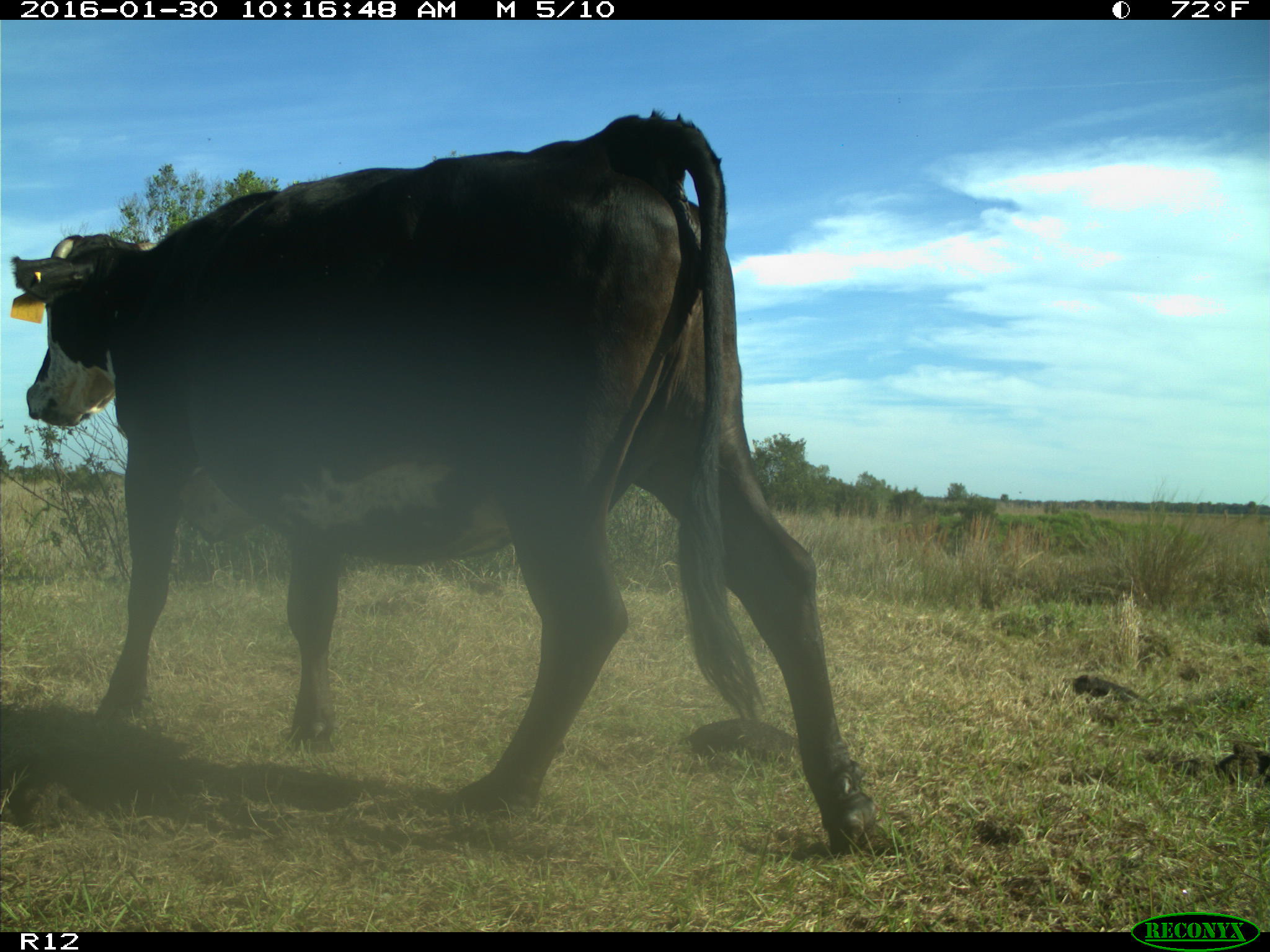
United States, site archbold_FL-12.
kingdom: Animalia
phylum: Chordata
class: Mammalia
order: Artiodactyla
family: Bovidae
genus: Bos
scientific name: Bos taurus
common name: domestic cow